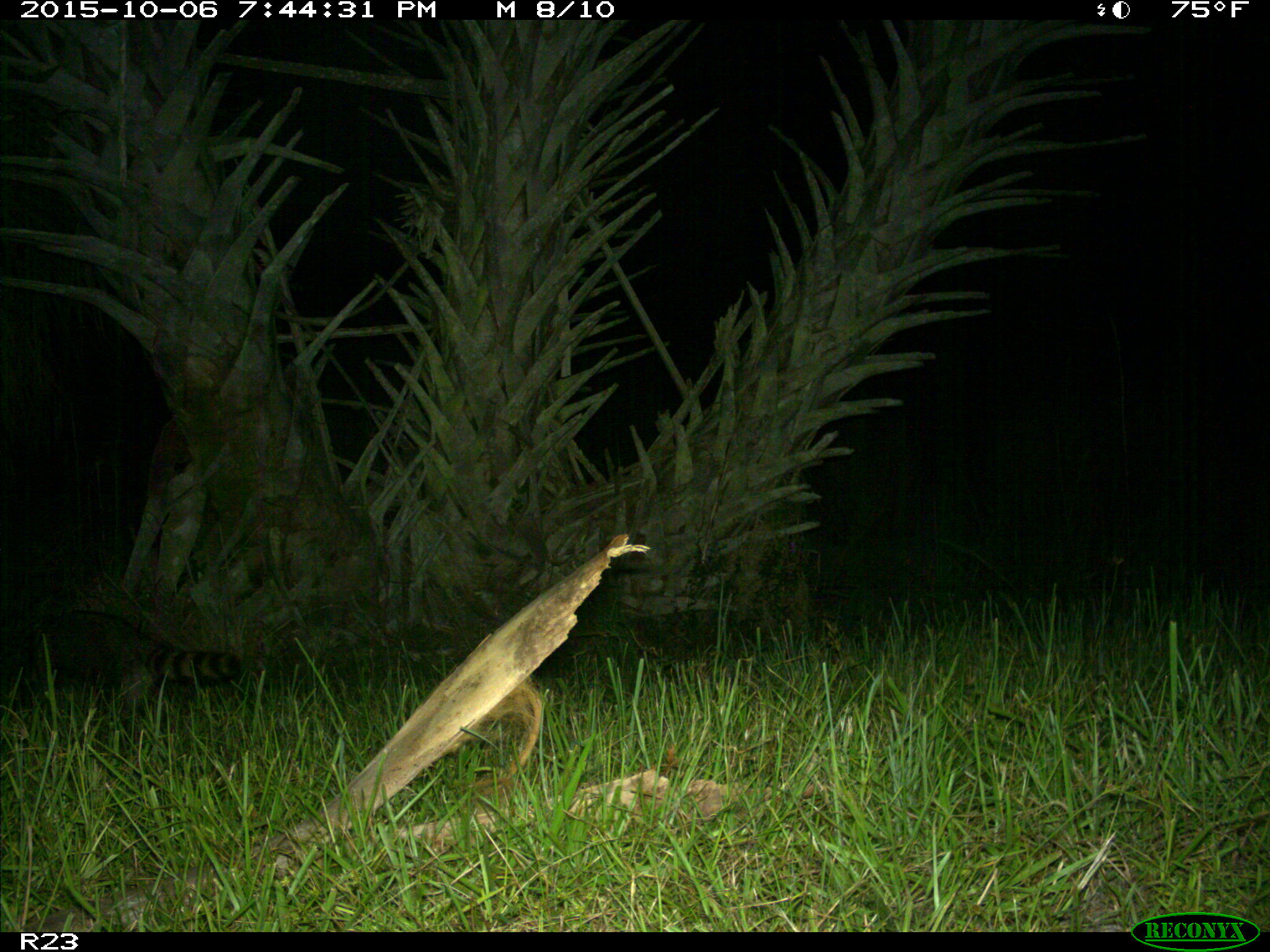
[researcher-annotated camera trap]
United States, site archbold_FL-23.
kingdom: Animalia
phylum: Chordata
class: Mammalia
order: Carnivora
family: Procyonidae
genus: Procyon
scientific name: Procyon lotor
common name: common raccoon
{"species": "Procyon lotor (common raccoon)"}